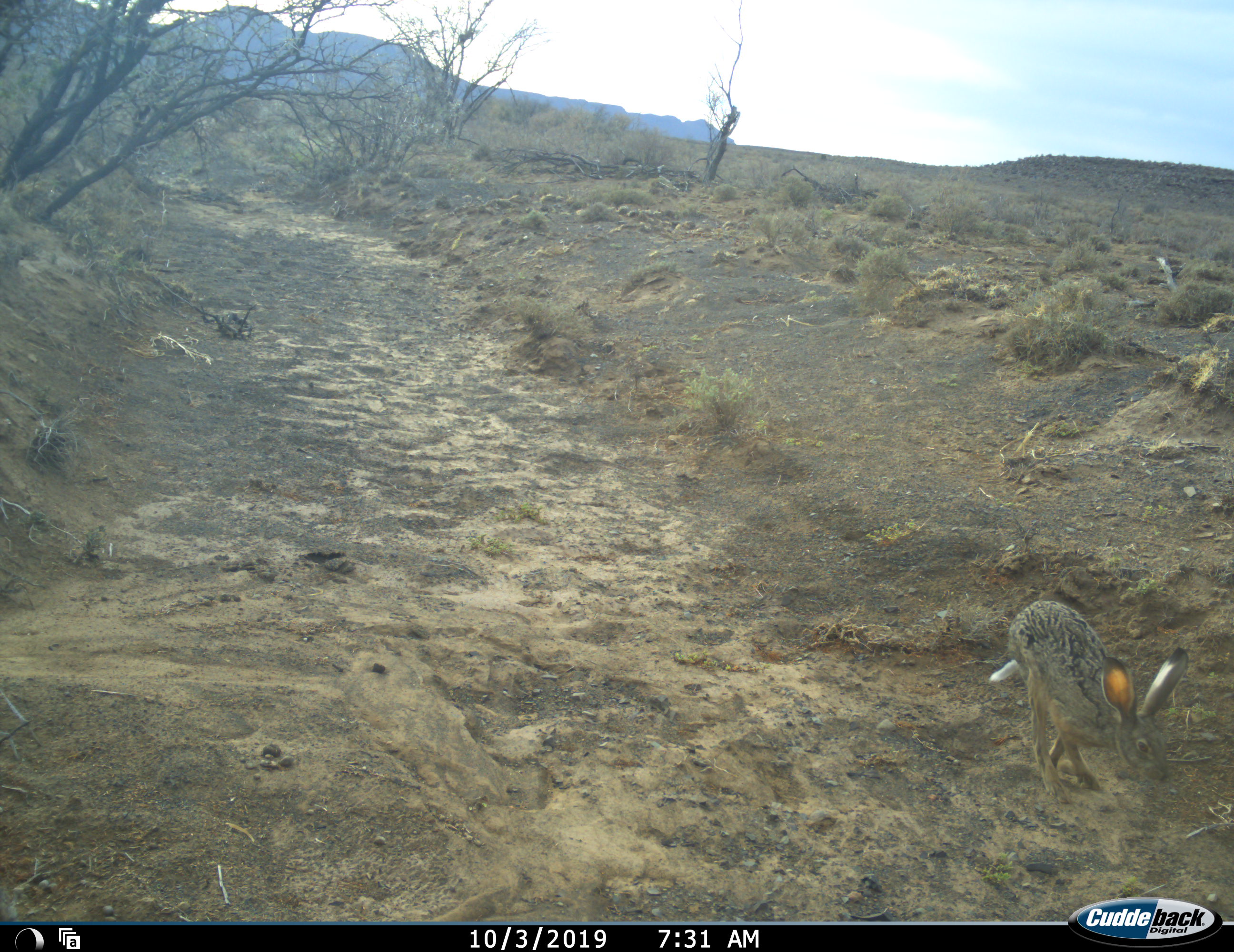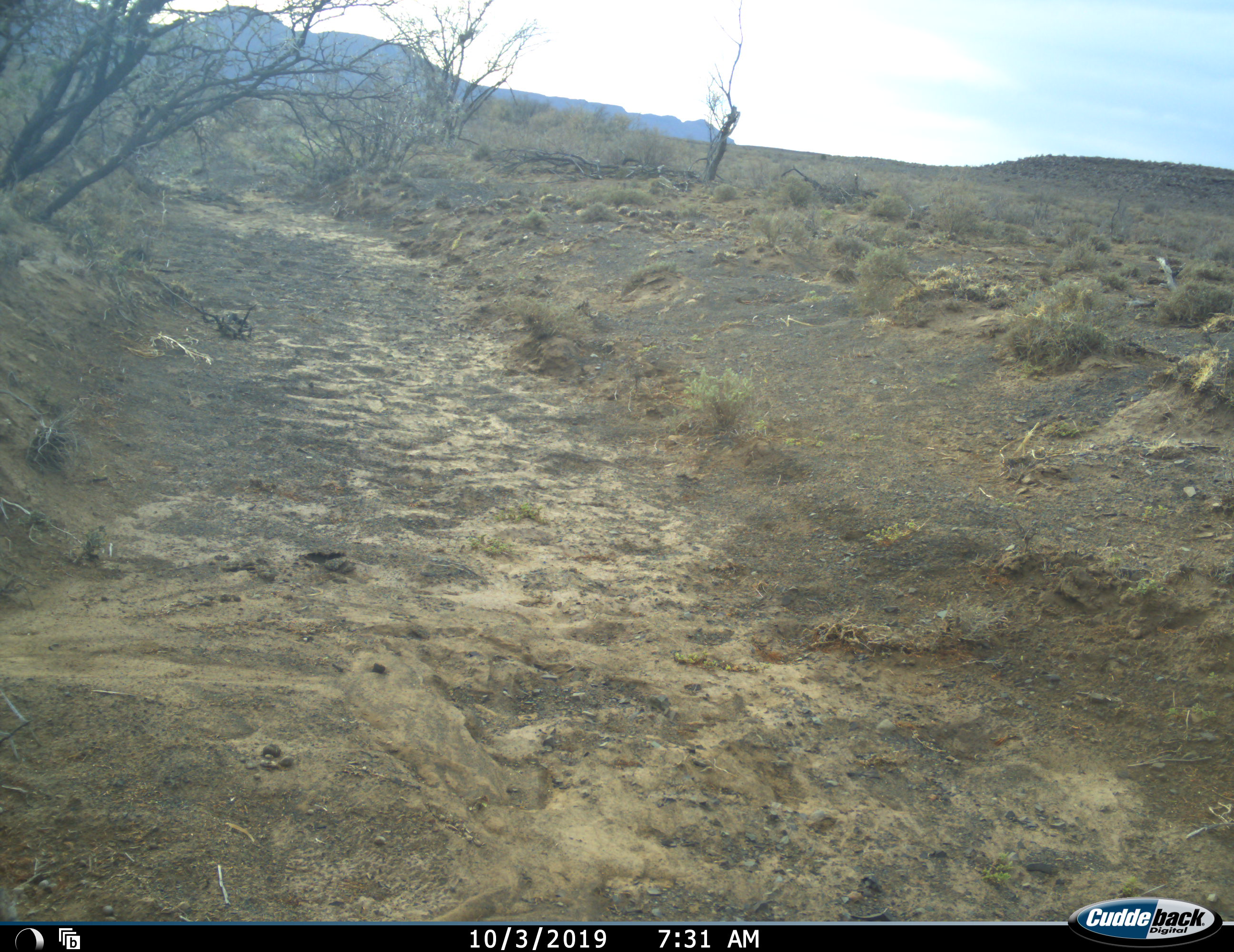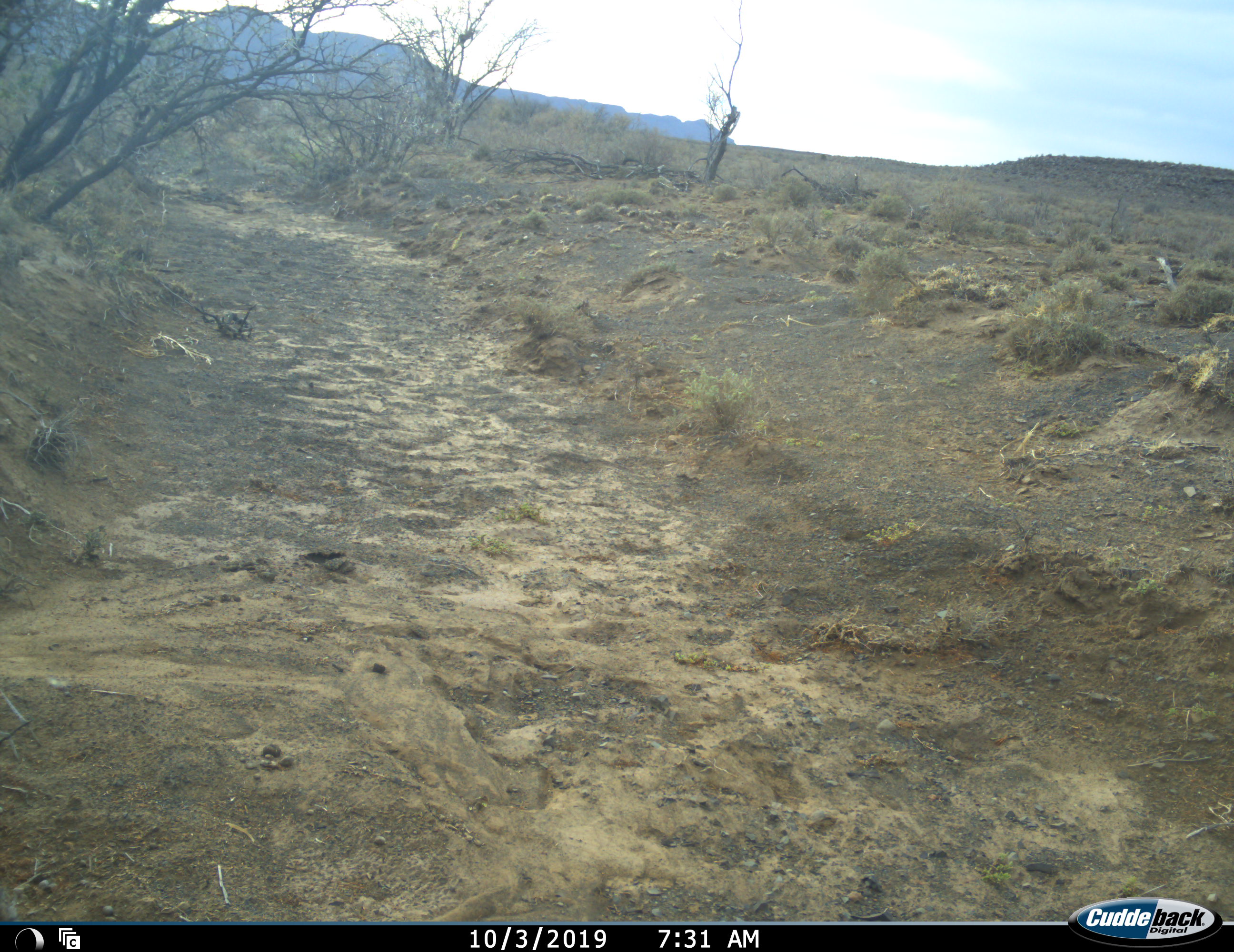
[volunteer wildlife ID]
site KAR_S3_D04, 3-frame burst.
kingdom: Animalia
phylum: Chordata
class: Mammalia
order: Lagomorpha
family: Leporidae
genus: Lepus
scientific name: Lepus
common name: hare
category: hareunknown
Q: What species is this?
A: Hareunknown (hare) (Lepus).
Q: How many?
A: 1.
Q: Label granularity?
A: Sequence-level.